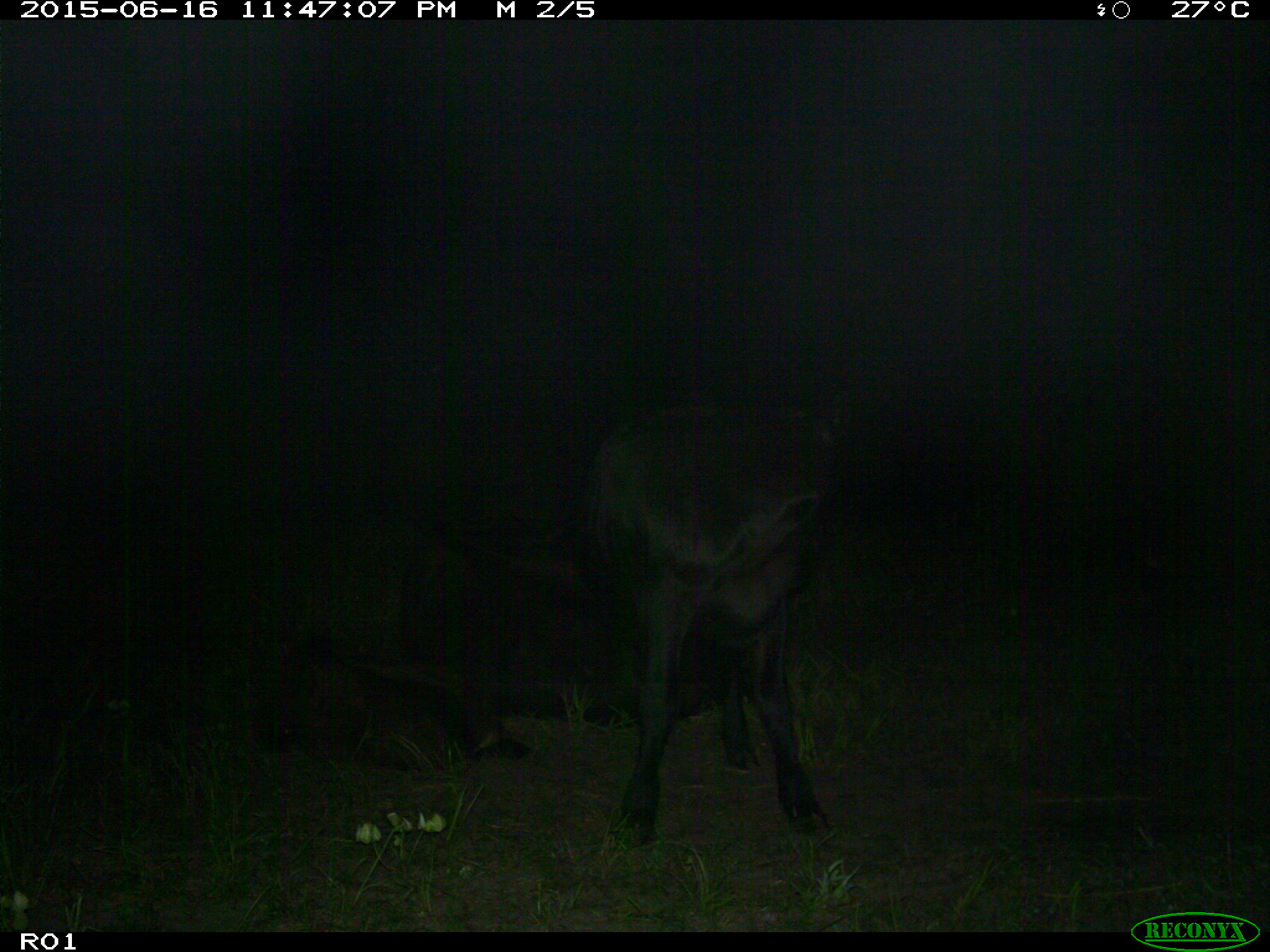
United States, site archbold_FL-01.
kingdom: Animalia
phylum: Chordata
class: Mammalia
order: Artiodactyla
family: Bovidae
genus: Bos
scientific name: Bos taurus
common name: domestic cow